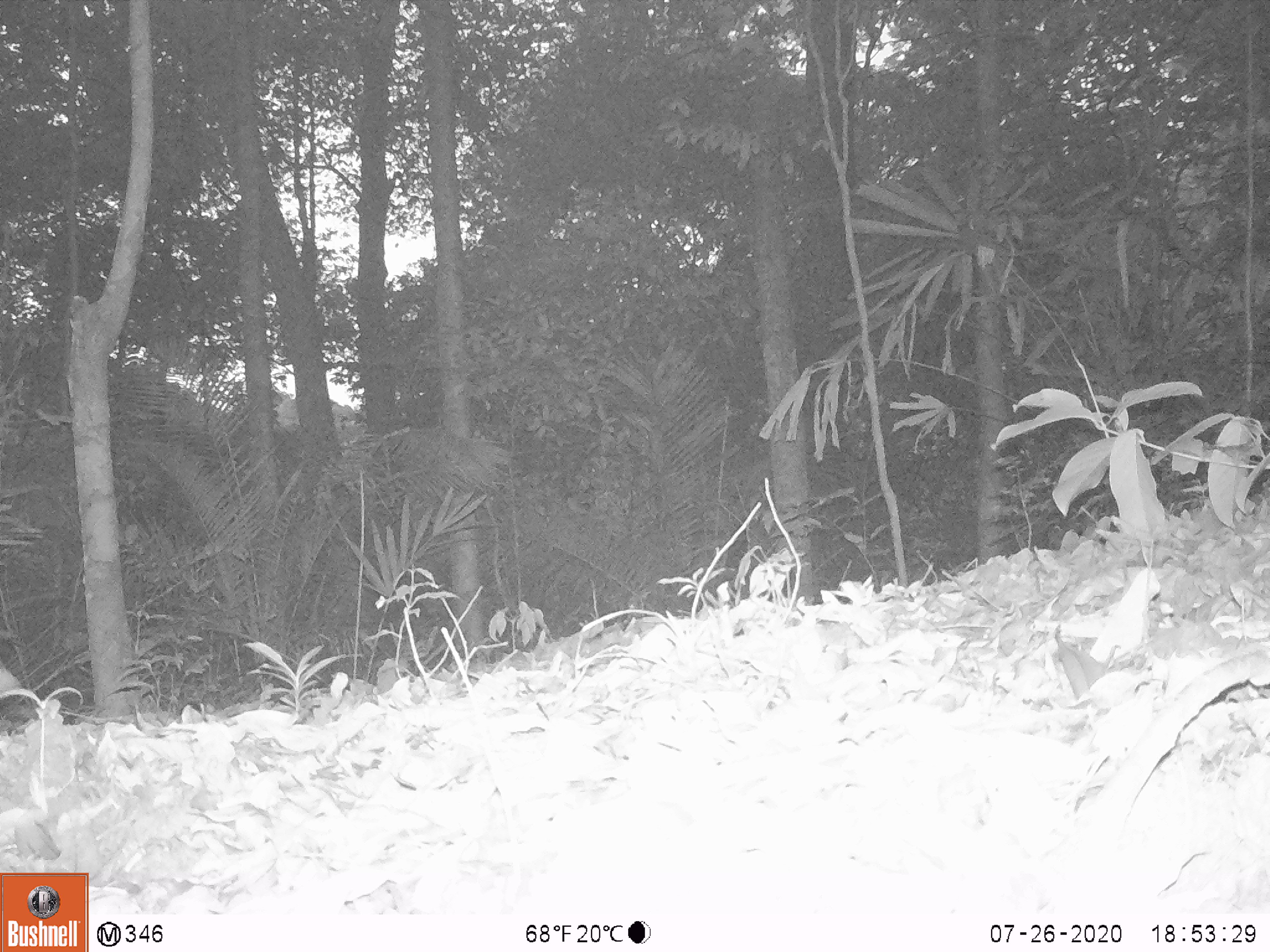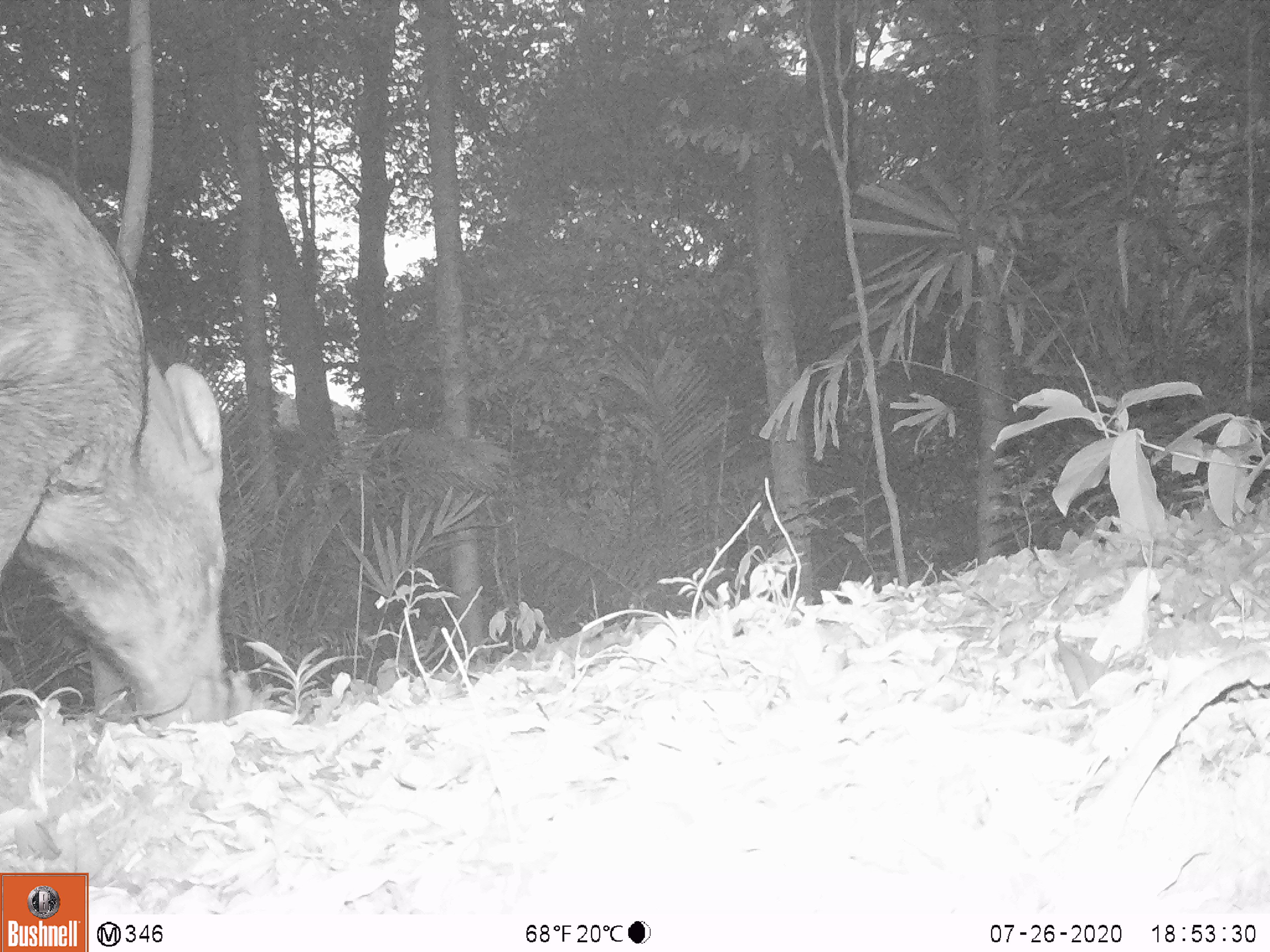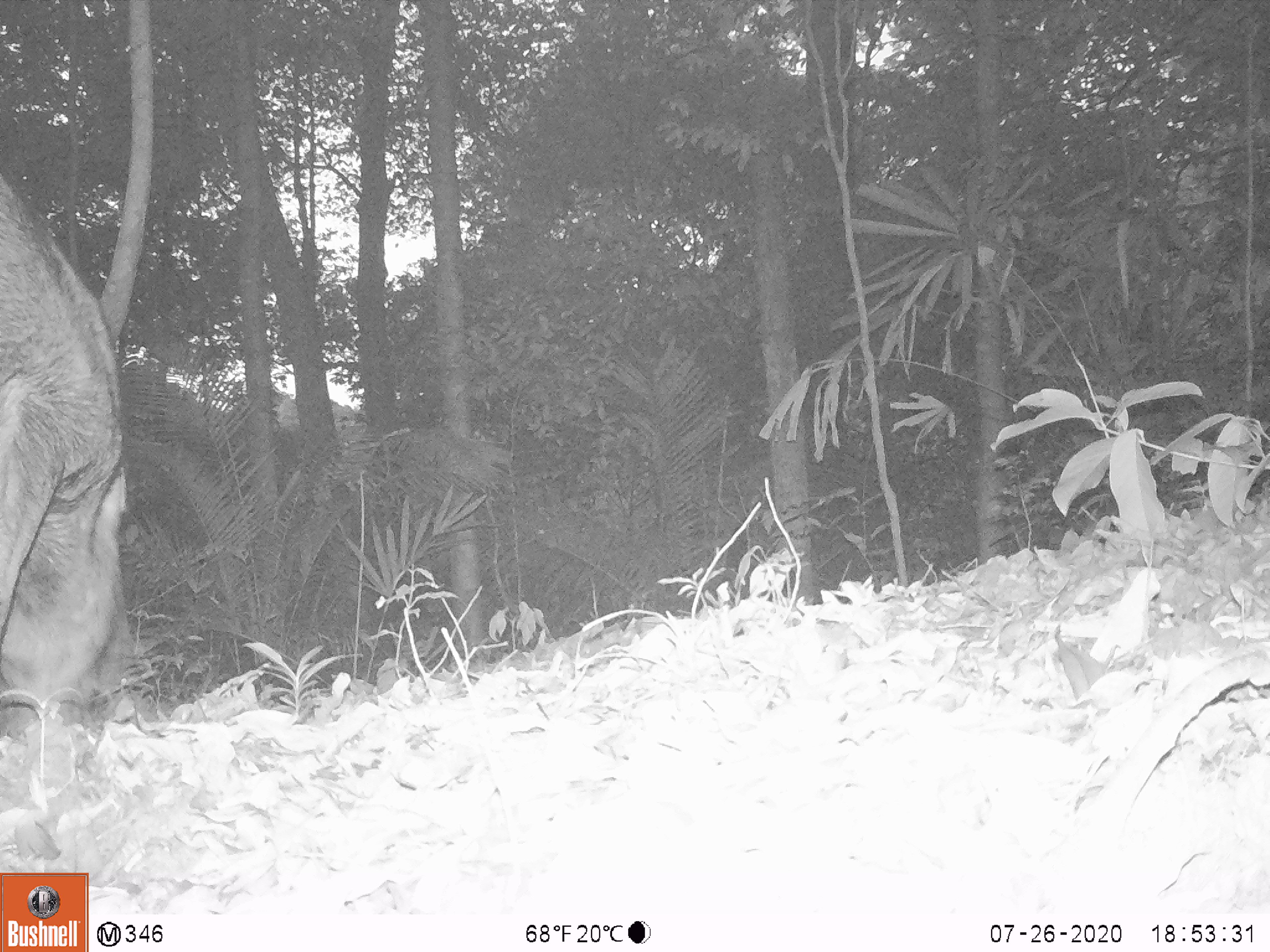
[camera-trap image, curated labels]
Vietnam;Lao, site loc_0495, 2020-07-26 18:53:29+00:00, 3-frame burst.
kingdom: Animalia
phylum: Chordata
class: Mammalia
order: Artiodactyla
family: Suidae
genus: Sus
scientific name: Sus scrofa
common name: eurasian wild pig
Eurasian wild pig (Sus scrofa). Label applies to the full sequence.